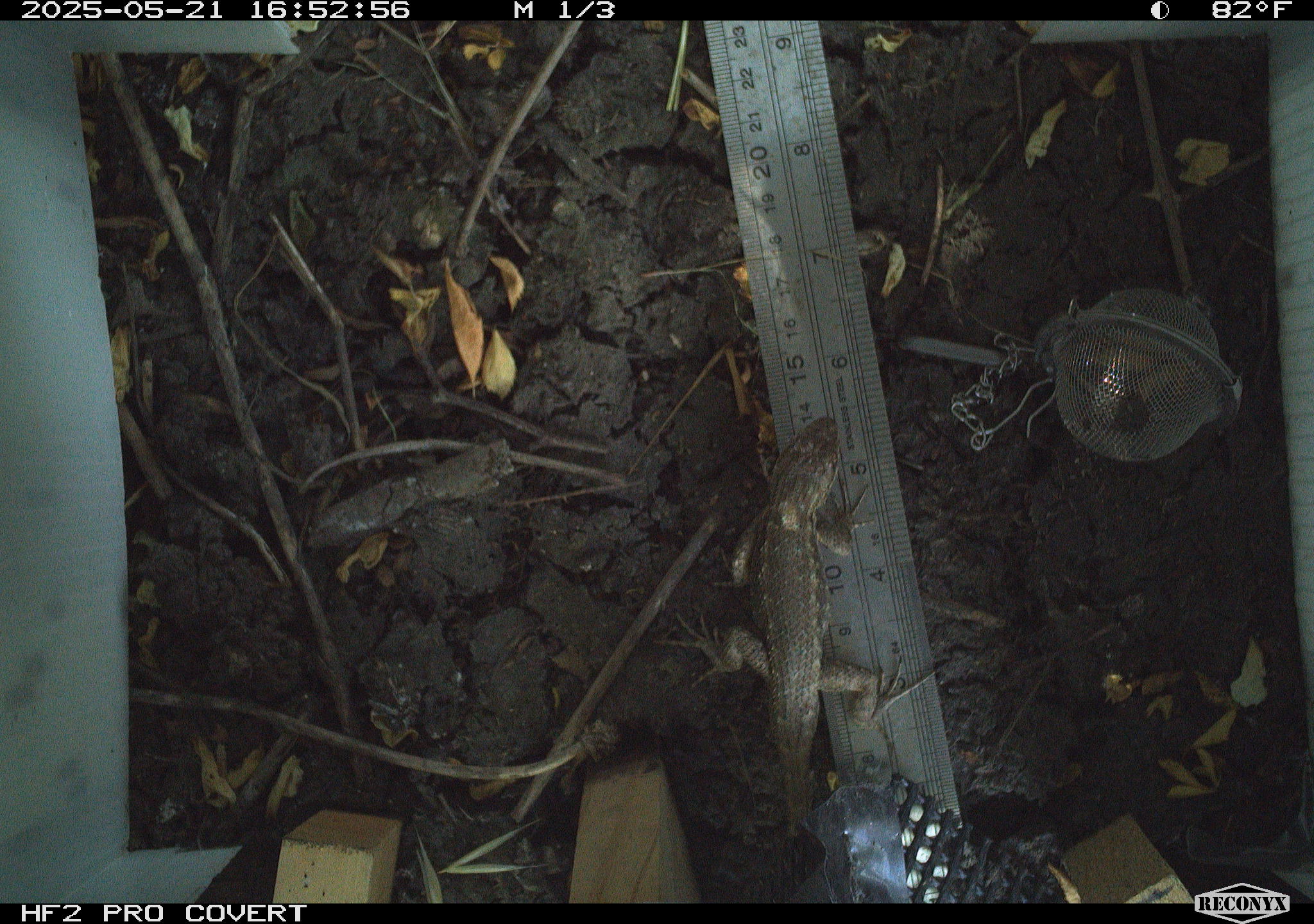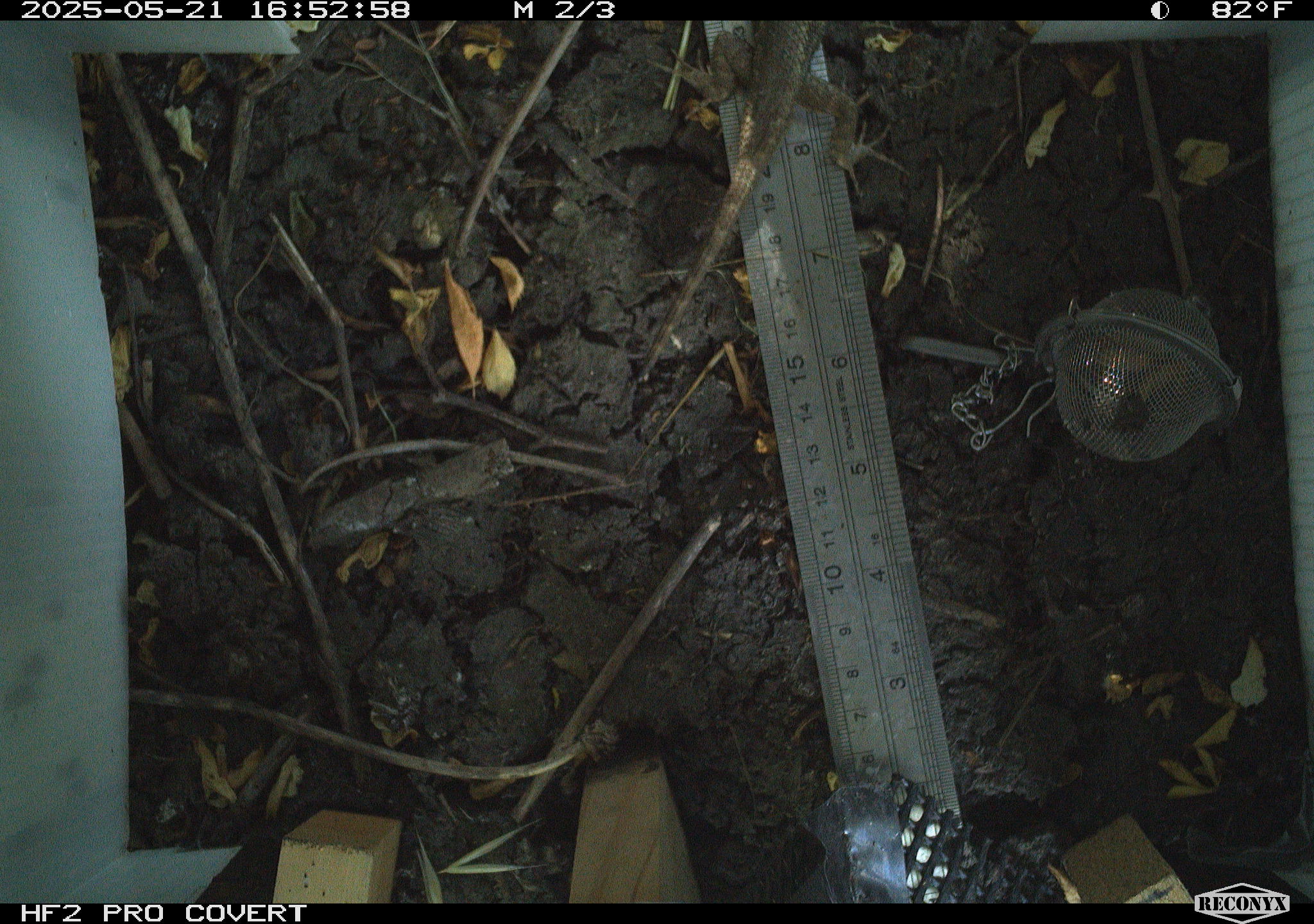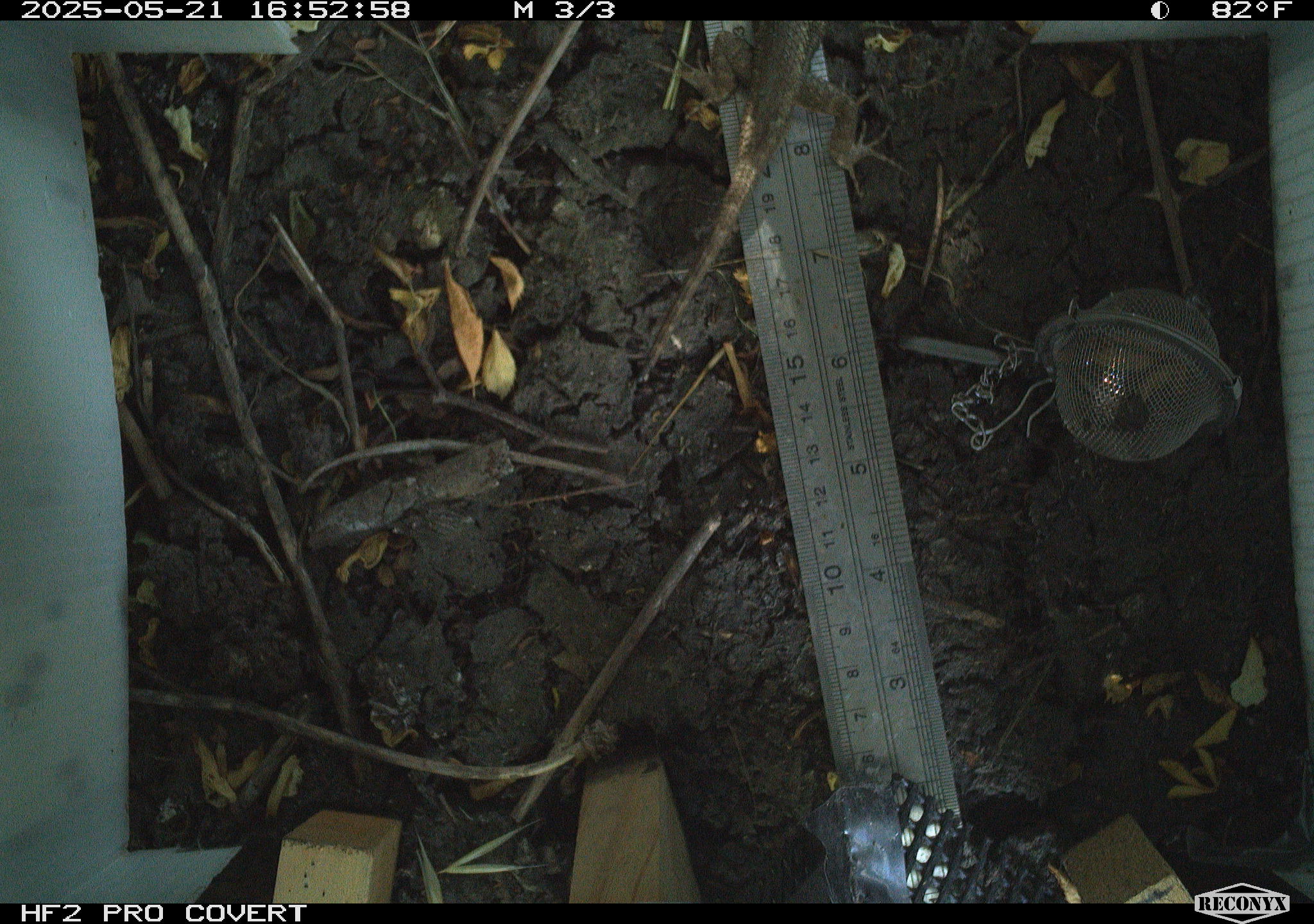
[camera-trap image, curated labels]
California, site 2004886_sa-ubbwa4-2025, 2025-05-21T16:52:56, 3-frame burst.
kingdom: Animalia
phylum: Chordata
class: Reptilia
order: Squamata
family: Phrynosomatidae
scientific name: Phrynosomatidae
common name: north american spiny lizards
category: sceloporus/uta species